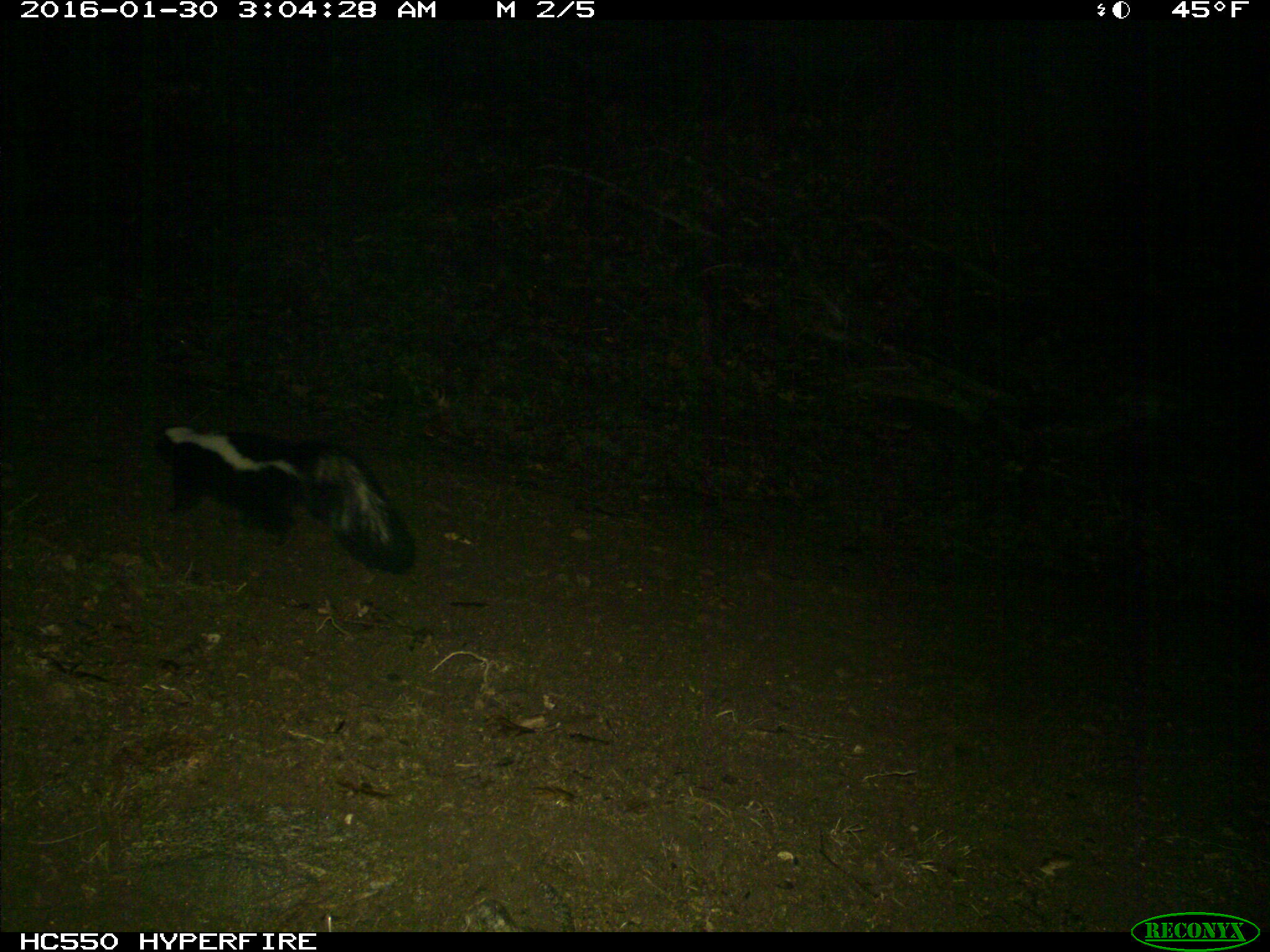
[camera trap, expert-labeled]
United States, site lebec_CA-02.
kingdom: Animalia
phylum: Chordata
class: Mammalia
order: Carnivora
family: Mephitidae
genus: Mephitis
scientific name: Mephitis mephitis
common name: striped skunk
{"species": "Mephitis mephitis (striped skunk)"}